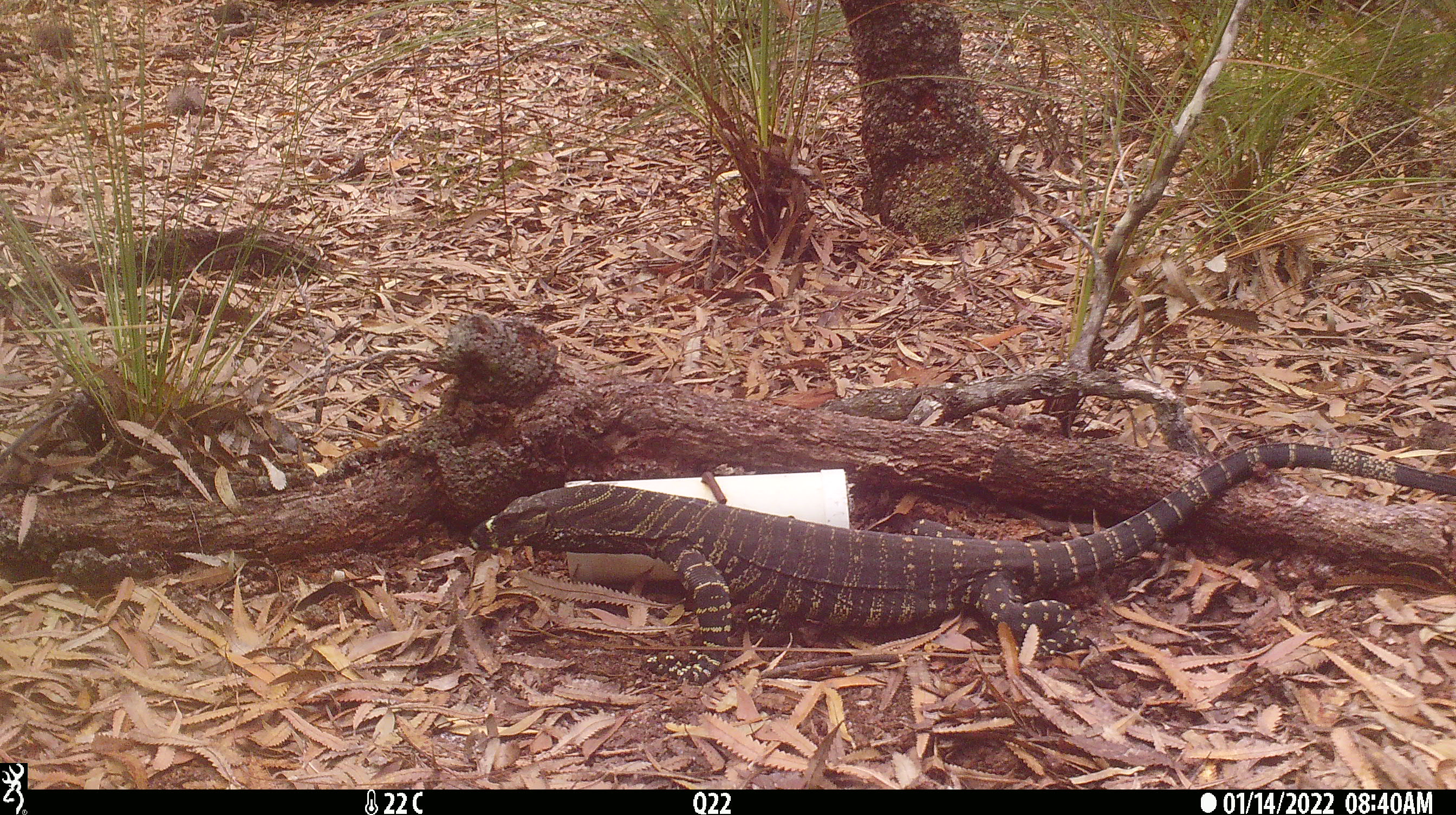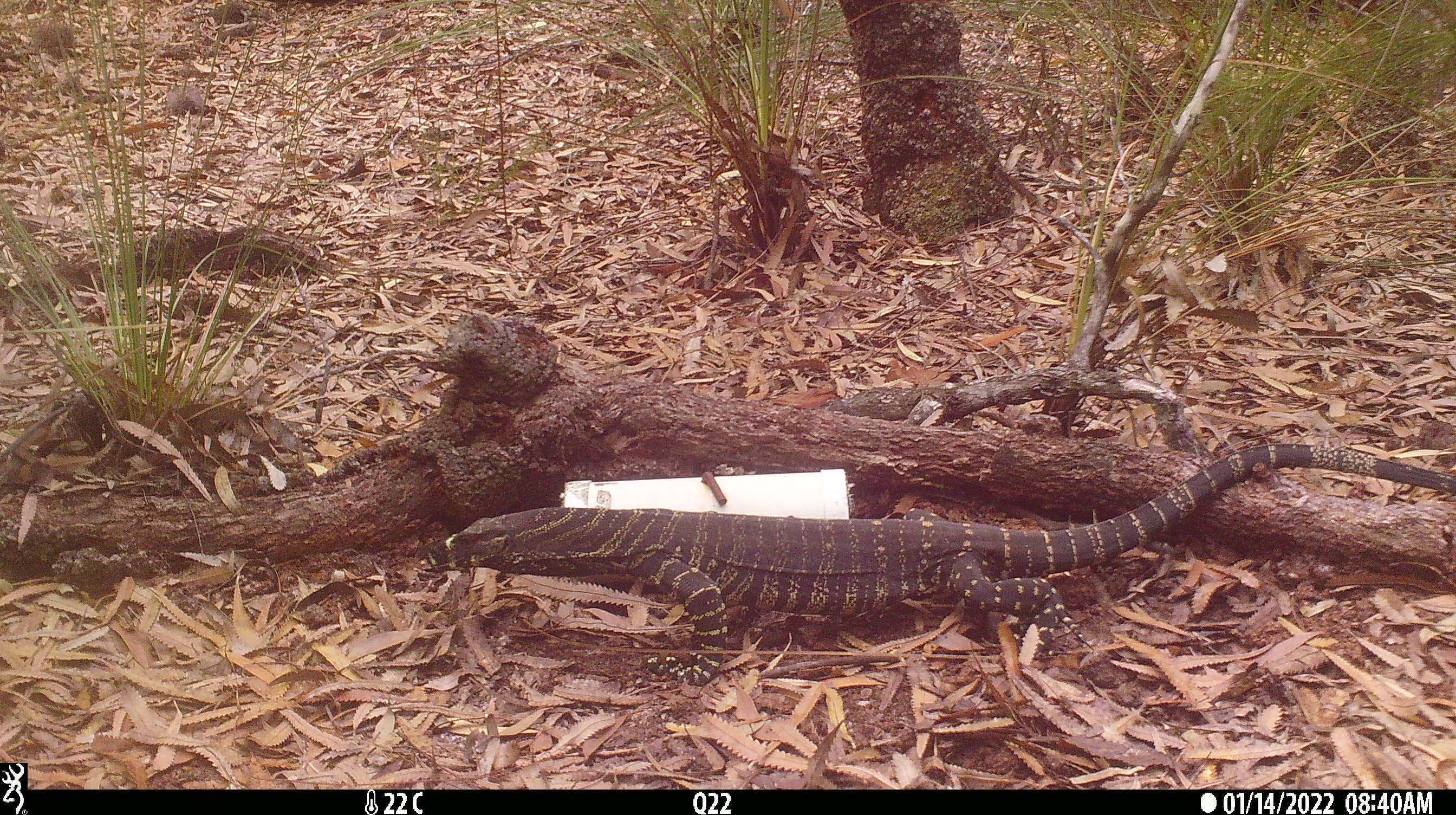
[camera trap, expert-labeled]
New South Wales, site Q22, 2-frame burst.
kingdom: Animalia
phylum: Chordata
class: Reptilia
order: Squamata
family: Varanidae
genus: Varanus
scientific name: Varanus varius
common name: lace monitor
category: goanna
Goanna (lace monitor) (Varanus varius).